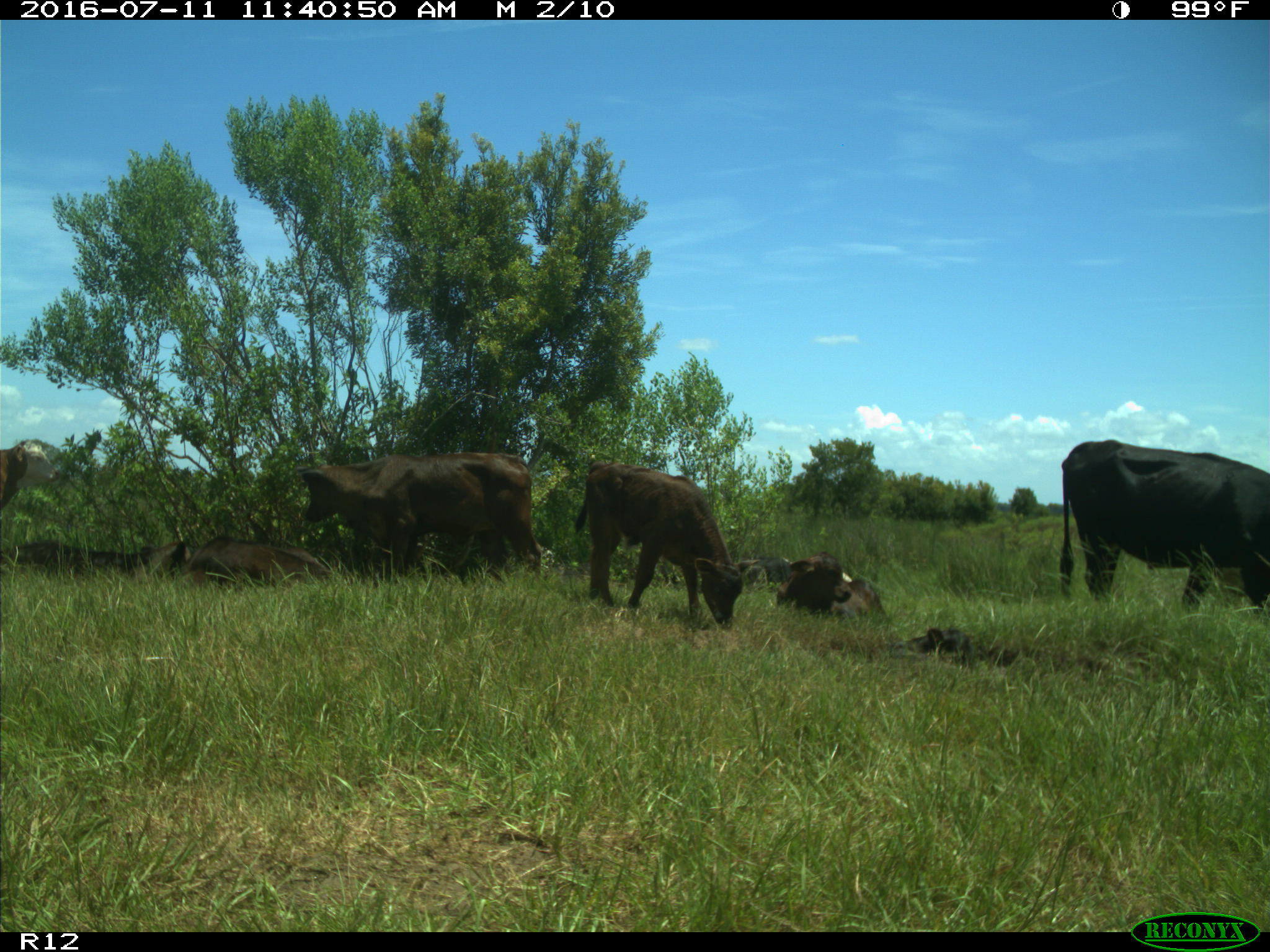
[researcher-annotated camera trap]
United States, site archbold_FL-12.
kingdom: Animalia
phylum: Chordata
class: Mammalia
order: Artiodactyla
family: Bovidae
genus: Bos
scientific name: Bos taurus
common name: domestic cow